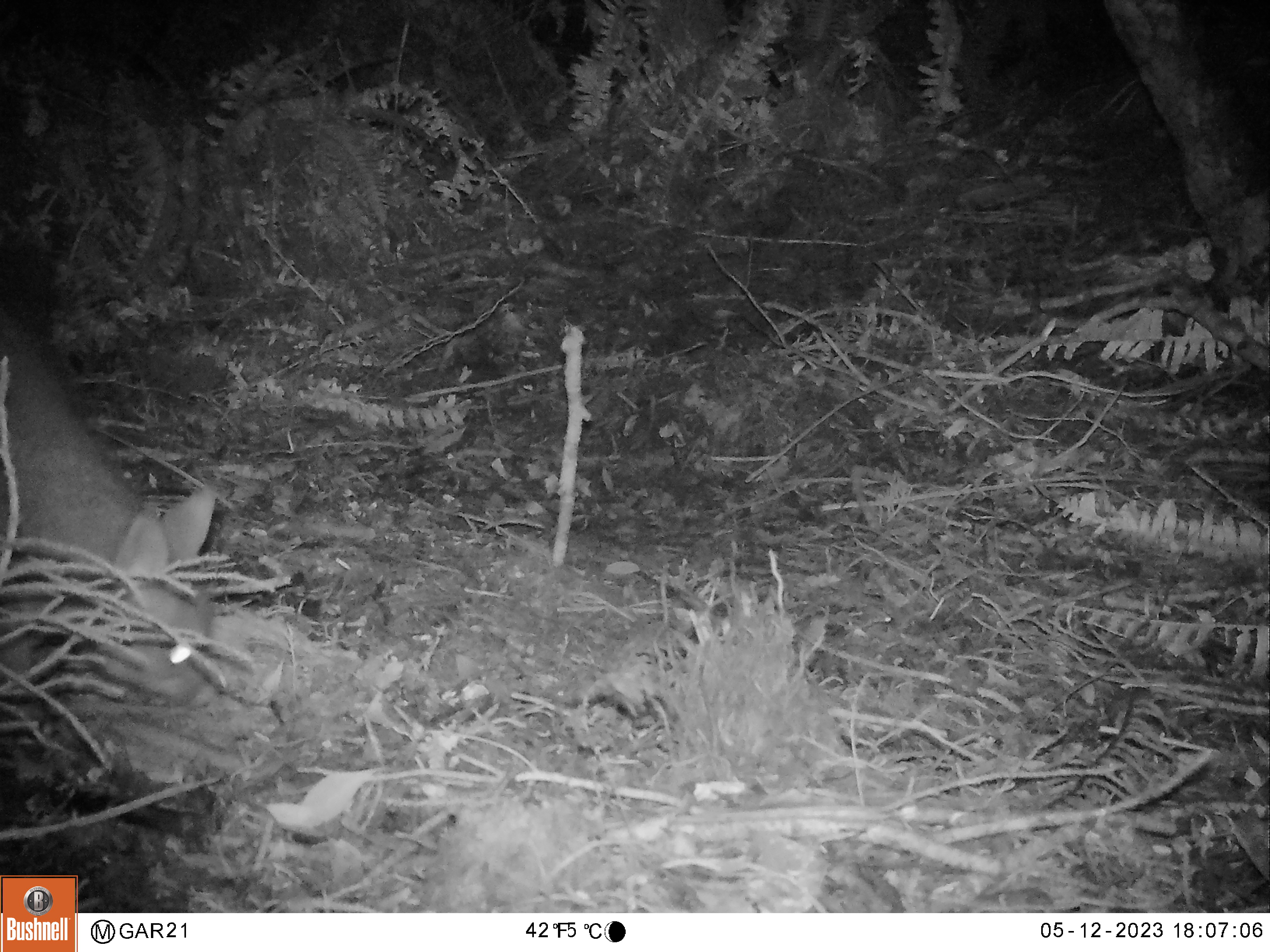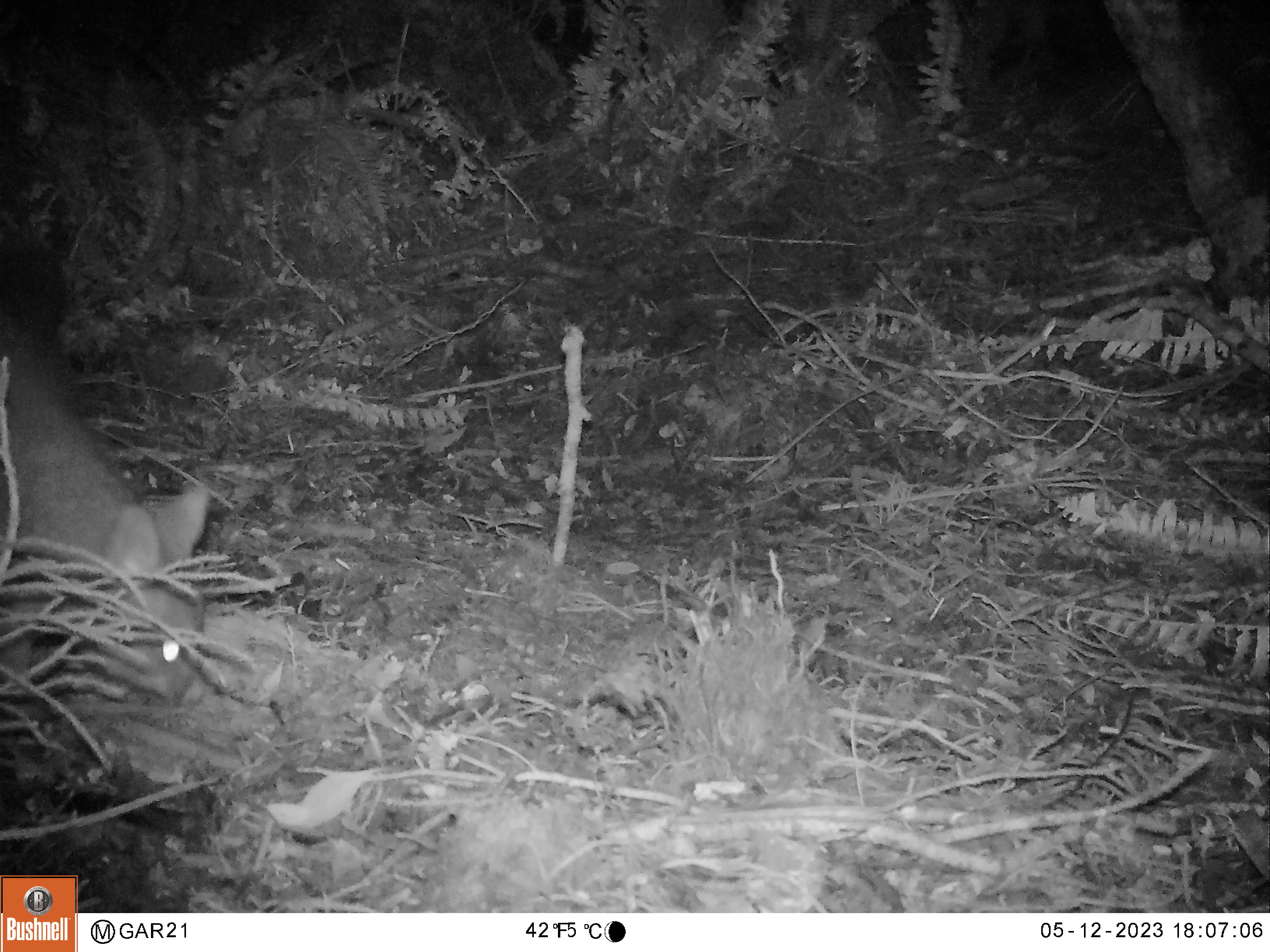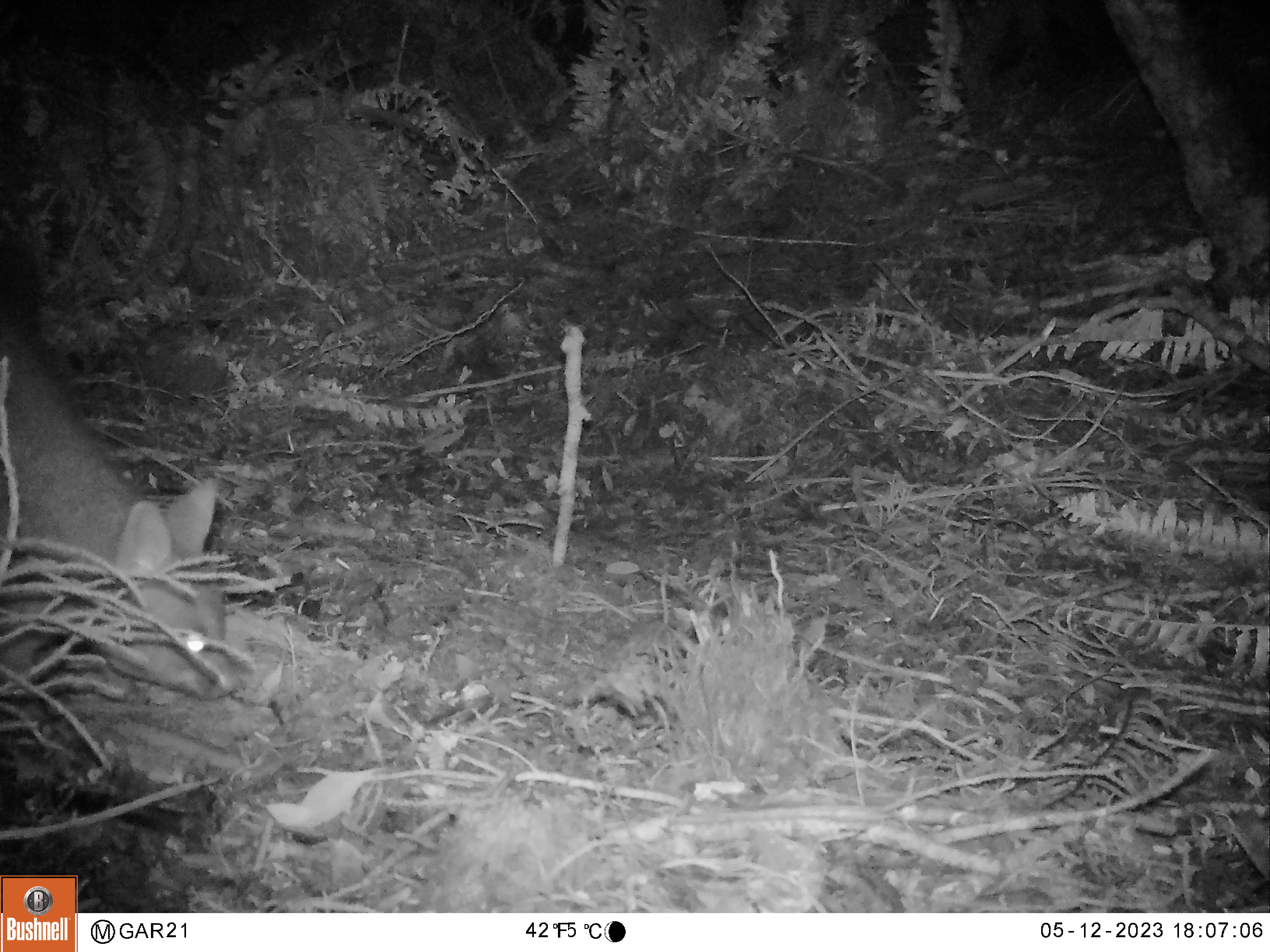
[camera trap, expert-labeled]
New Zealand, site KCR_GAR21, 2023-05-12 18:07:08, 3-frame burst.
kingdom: Animalia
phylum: Chordata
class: Mammalia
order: Diprotodontia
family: Phalangeridae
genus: Trichosurus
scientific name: Trichosurus vulpecula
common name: common brushtail possum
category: possum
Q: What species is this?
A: Possum (common brushtail possum) (Trichosurus vulpecula).